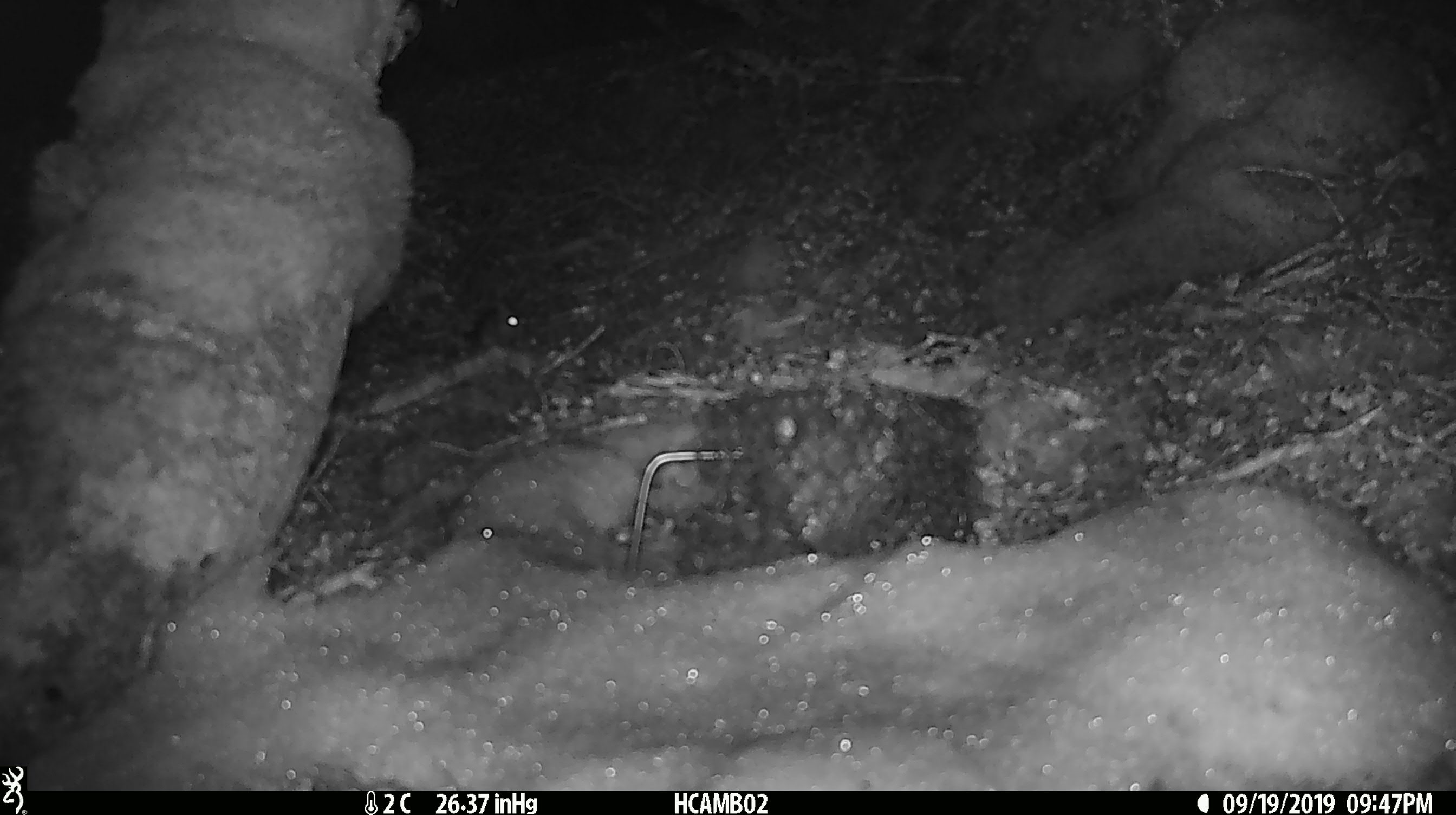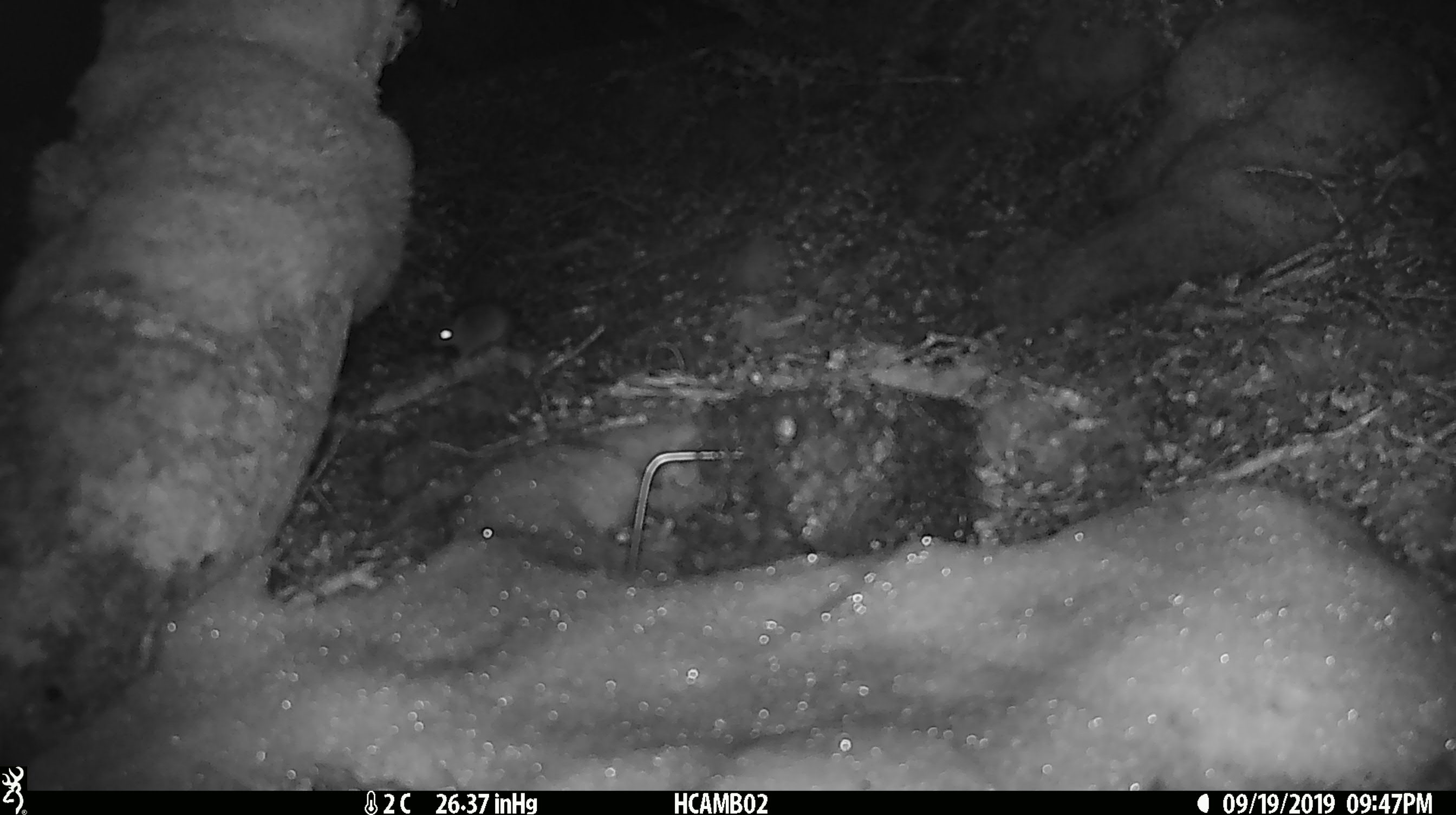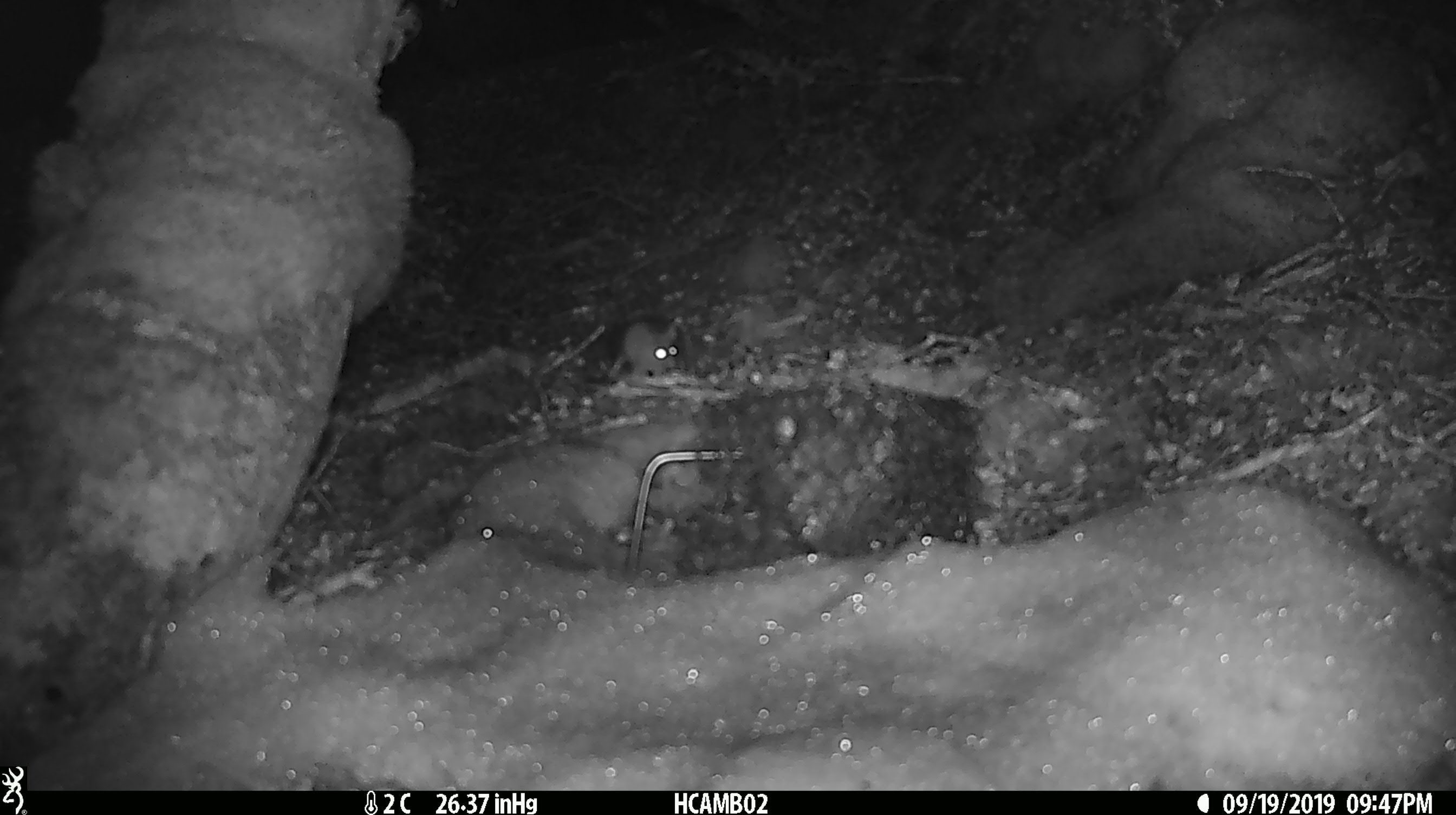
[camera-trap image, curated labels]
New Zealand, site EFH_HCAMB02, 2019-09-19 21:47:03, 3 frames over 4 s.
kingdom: Animalia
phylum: Chordata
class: Mammalia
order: Rodentia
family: Muridae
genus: Mus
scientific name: Mus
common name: mouse